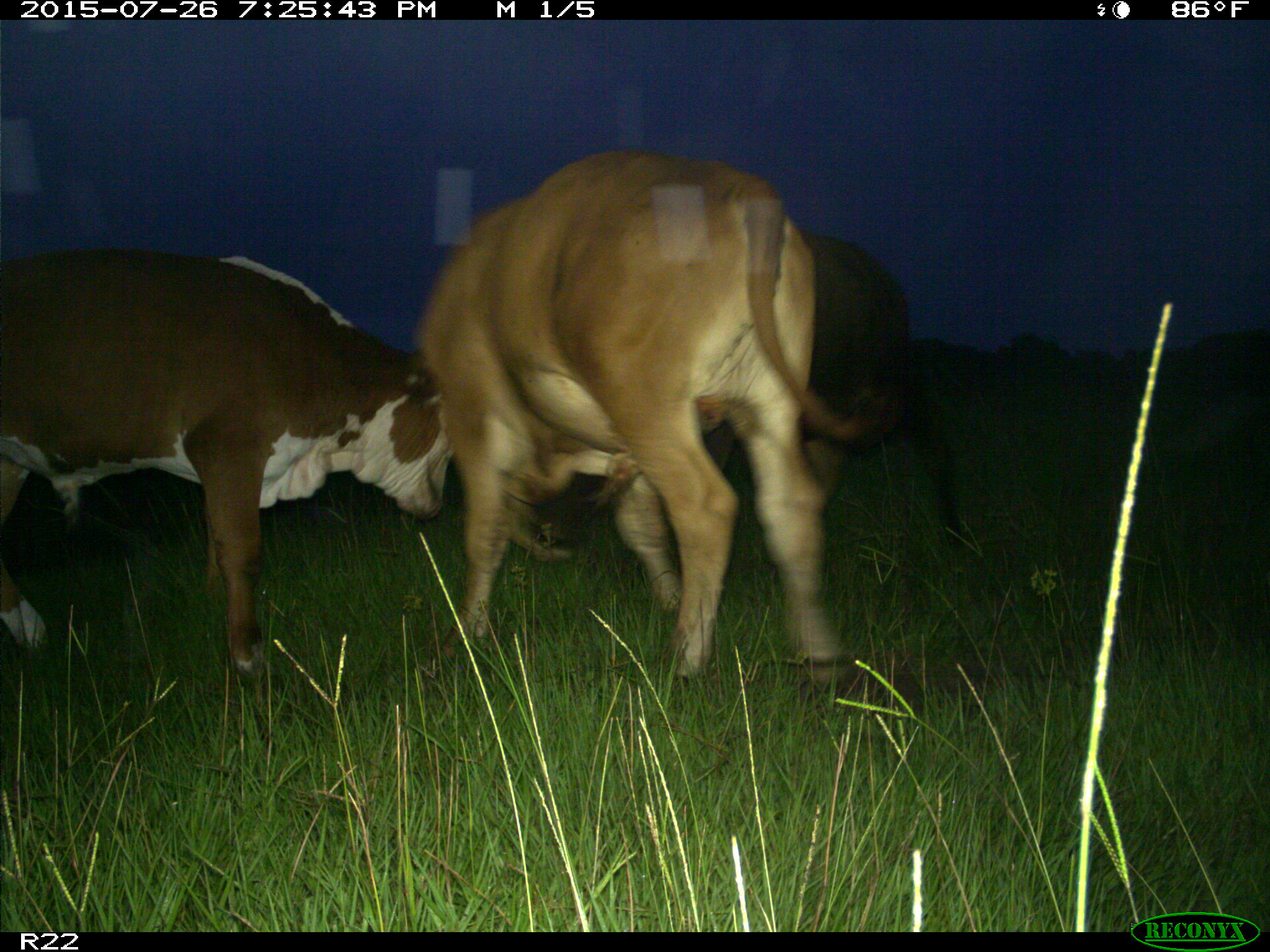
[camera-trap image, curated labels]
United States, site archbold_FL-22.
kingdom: Animalia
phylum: Chordata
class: Mammalia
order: Artiodactyla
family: Bovidae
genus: Bos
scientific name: Bos taurus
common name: domestic cow